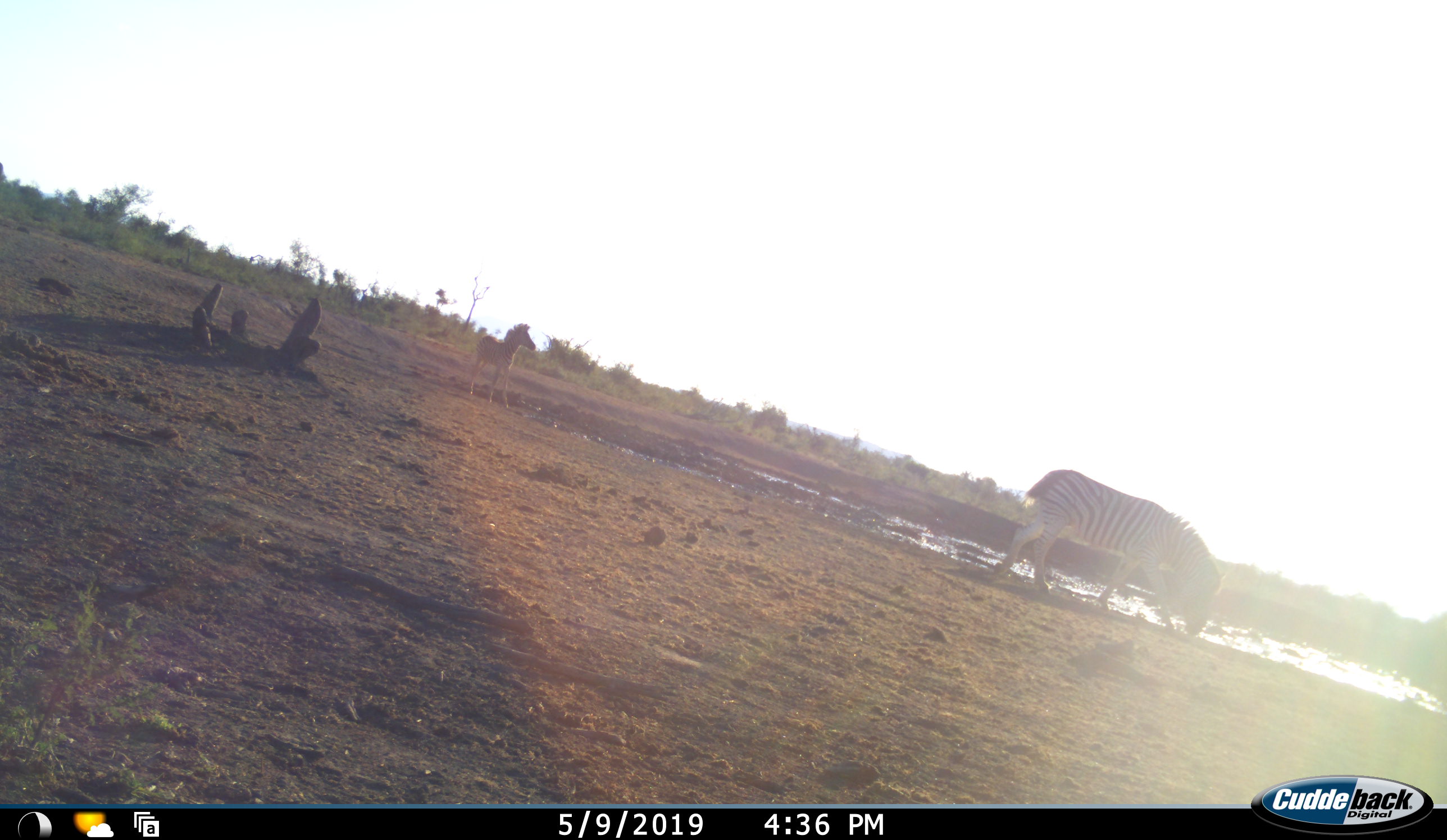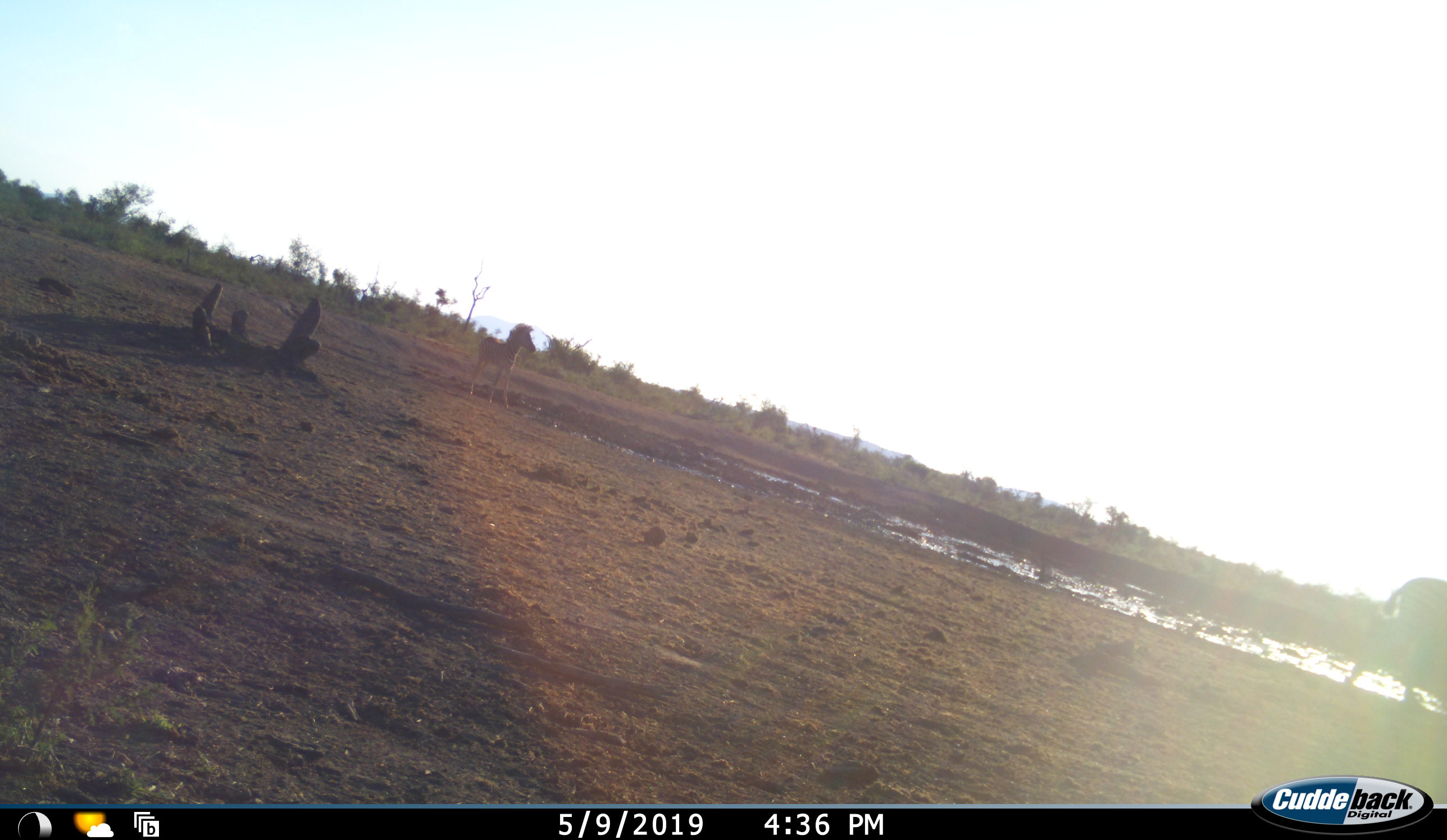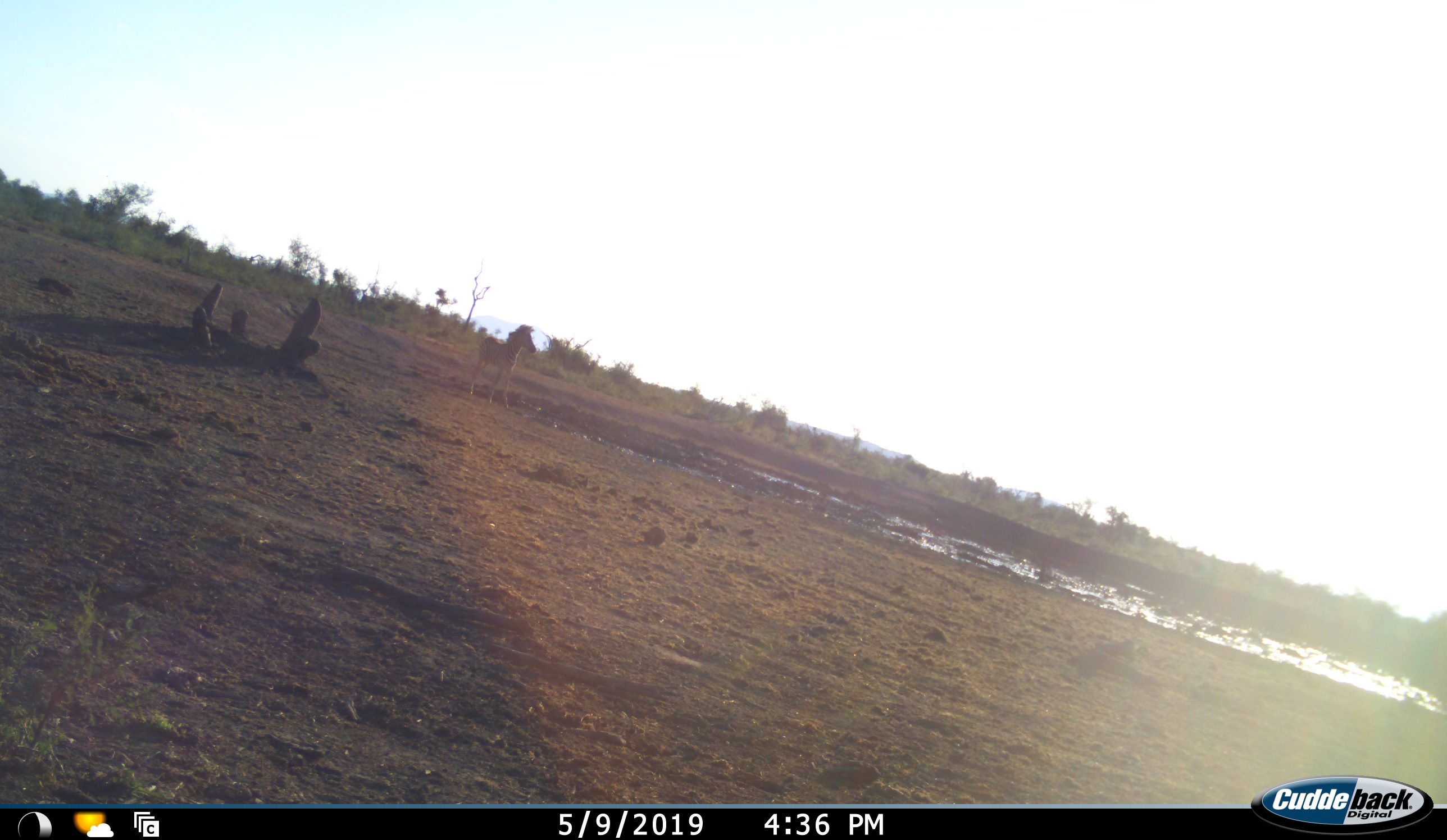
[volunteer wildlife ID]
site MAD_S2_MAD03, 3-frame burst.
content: unidentified animal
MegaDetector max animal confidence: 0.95